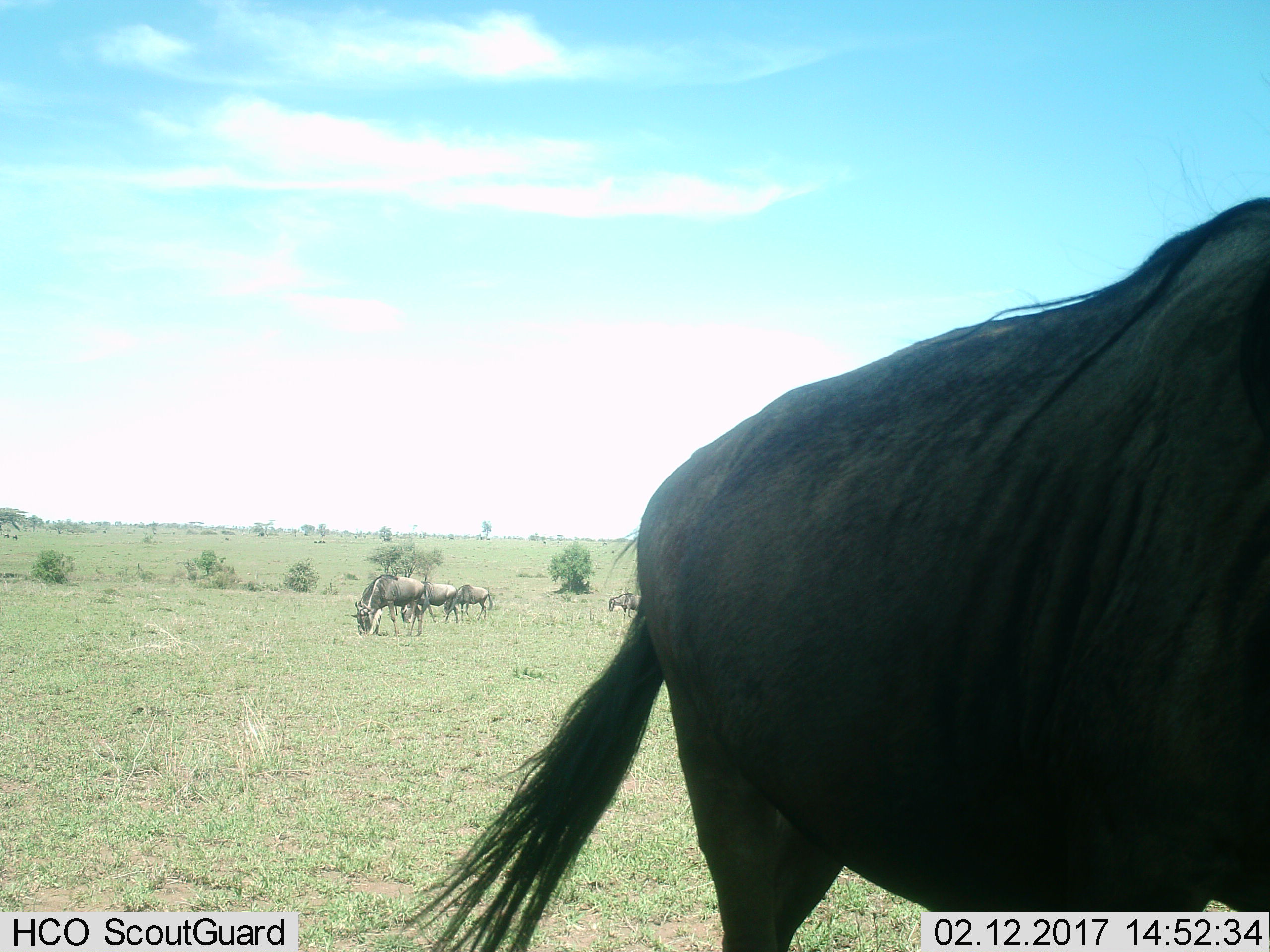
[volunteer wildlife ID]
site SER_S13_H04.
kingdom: Animalia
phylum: Chordata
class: Mammalia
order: Artiodactyla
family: Bovidae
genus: Connochaetes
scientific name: Connochaetes taurinus taurinus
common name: blue wildebeest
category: wildebeestblue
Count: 5.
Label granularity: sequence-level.